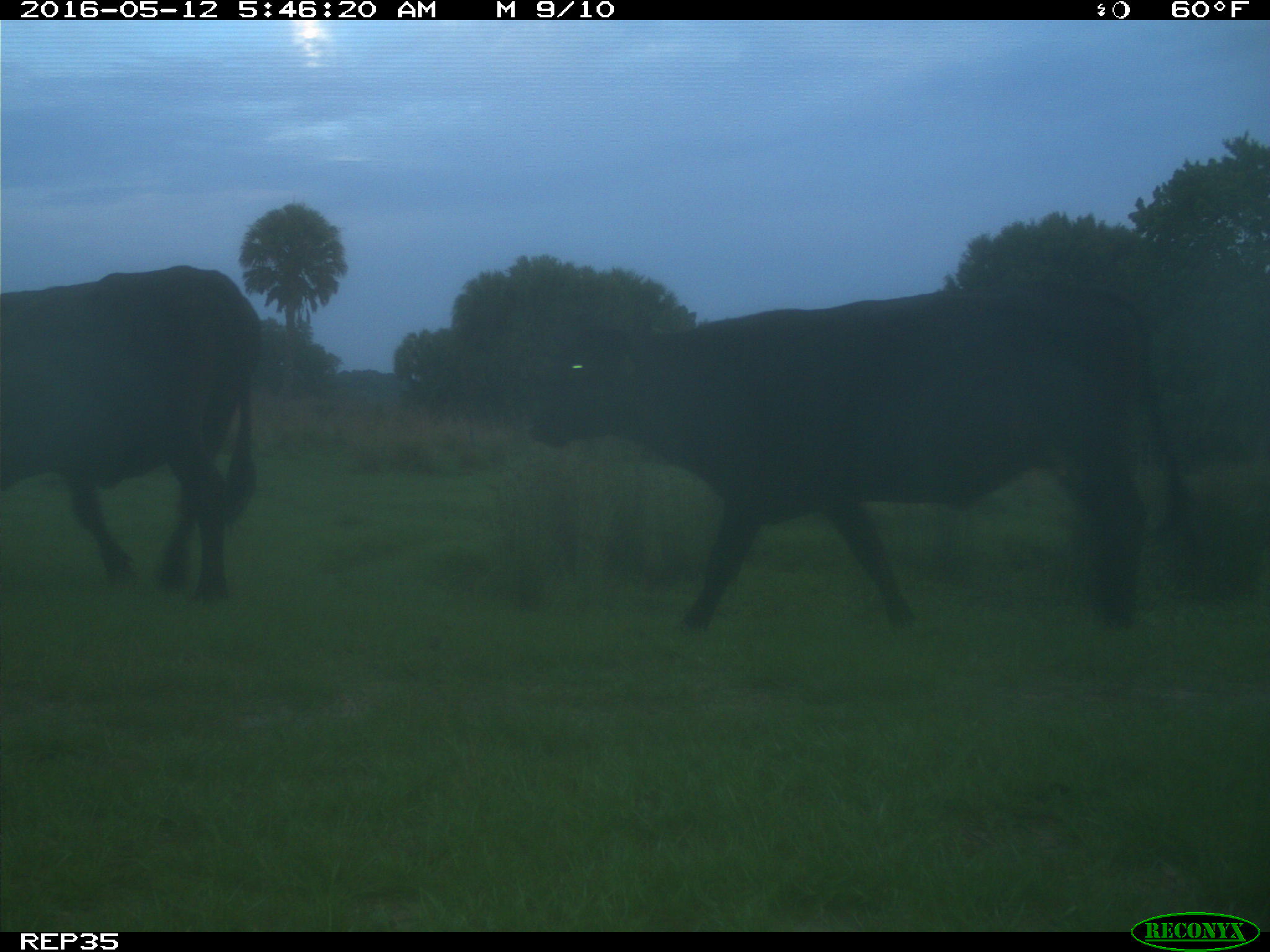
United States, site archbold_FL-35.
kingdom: Animalia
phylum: Chordata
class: Mammalia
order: Artiodactyla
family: Bovidae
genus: Bos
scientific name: Bos taurus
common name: domestic cow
Bos taurus (domestic cow).